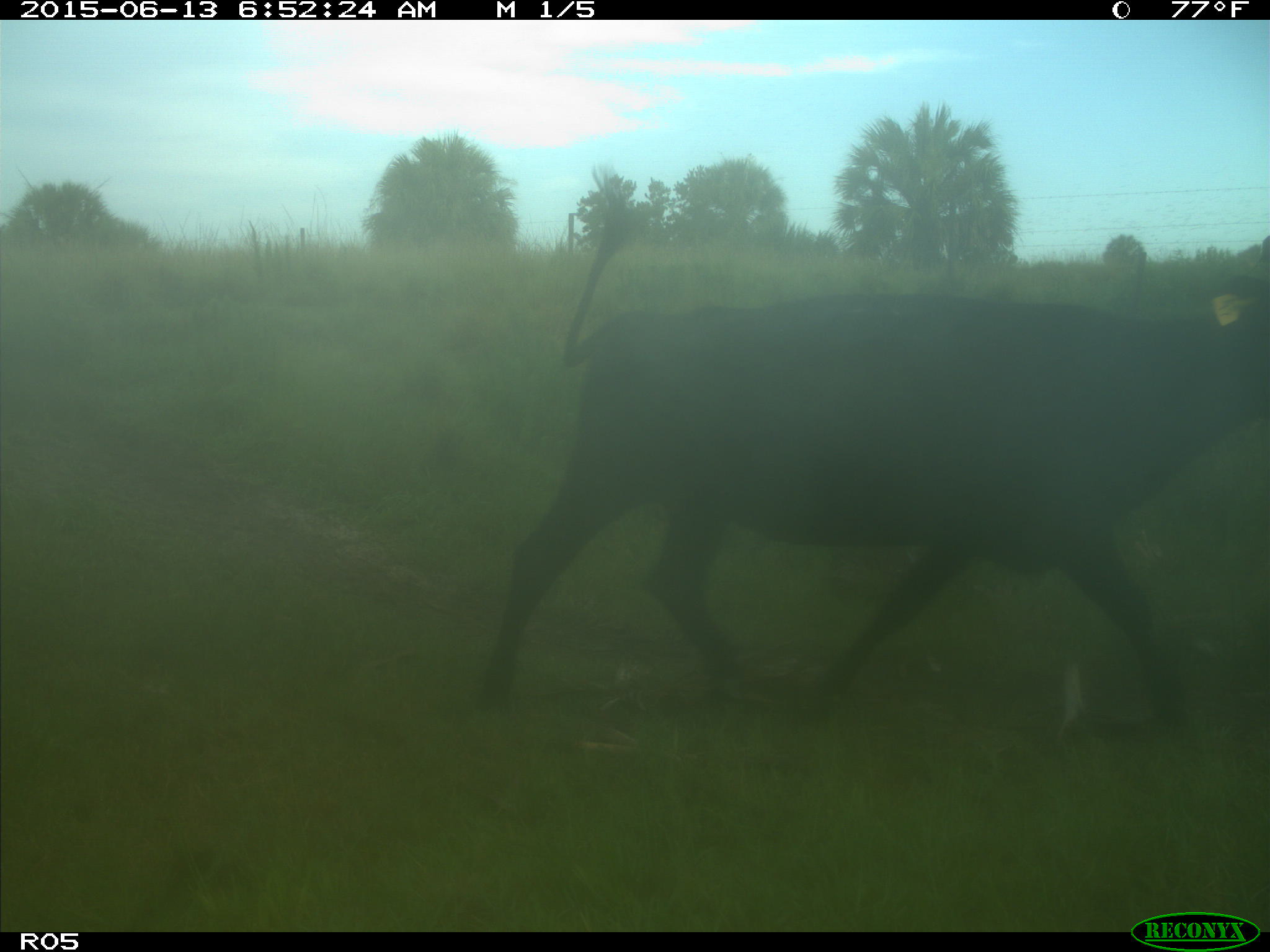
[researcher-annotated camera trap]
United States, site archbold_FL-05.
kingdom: Animalia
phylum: Chordata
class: Mammalia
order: Artiodactyla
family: Bovidae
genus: Bos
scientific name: Bos taurus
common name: domestic cow